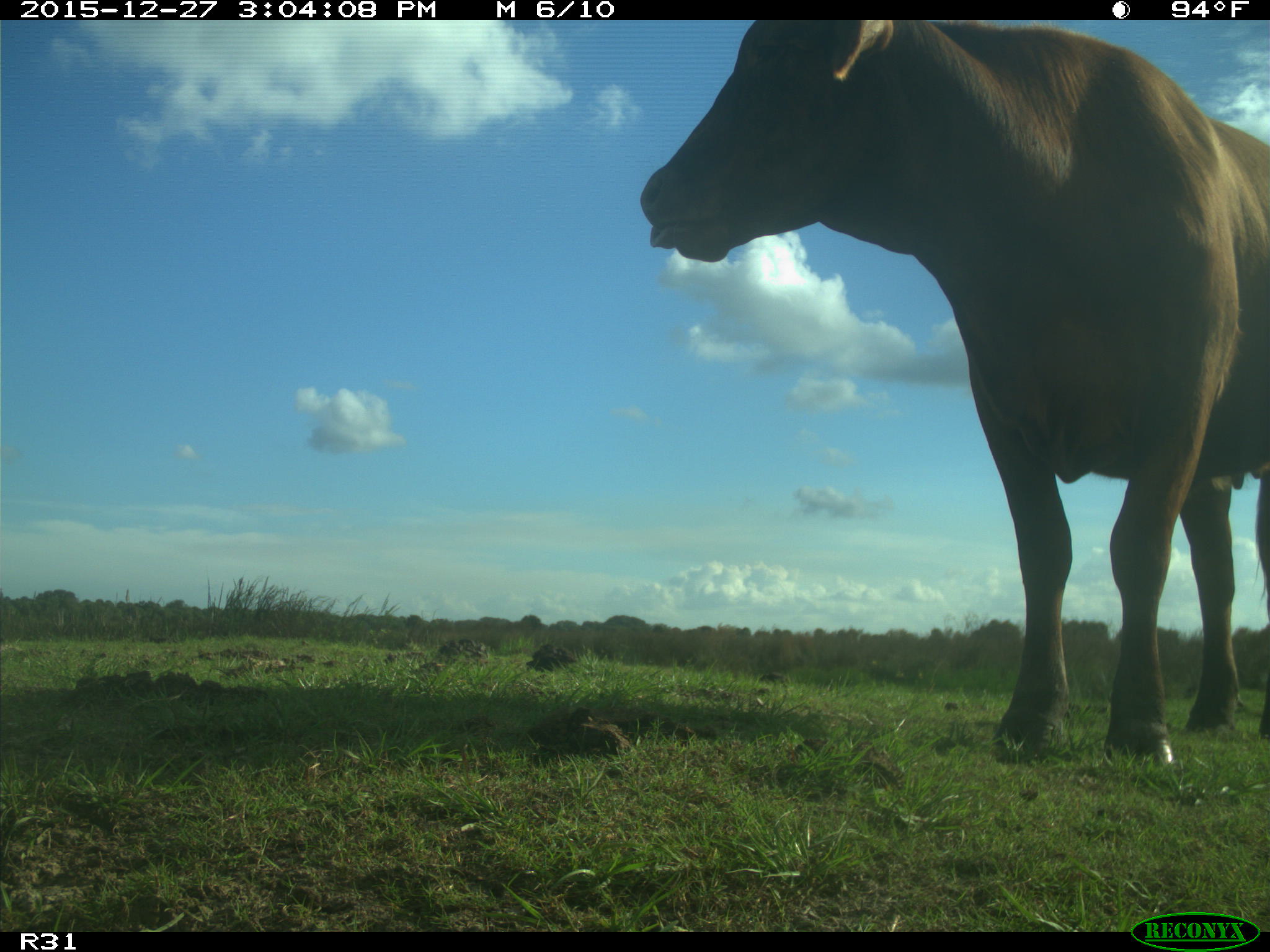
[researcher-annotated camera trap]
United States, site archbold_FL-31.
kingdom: Animalia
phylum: Chordata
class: Mammalia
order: Artiodactyla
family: Bovidae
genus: Bos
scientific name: Bos taurus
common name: domestic cow